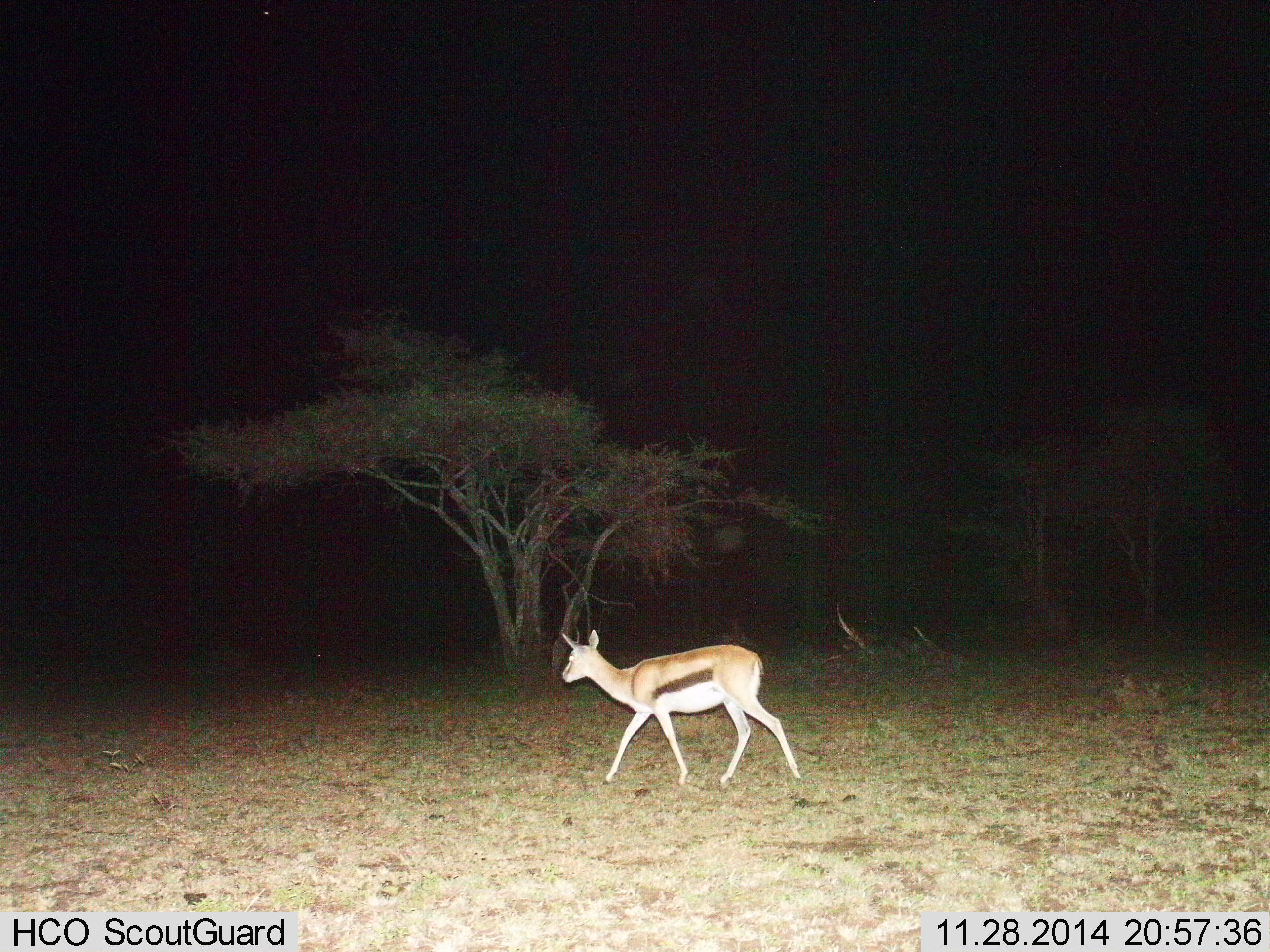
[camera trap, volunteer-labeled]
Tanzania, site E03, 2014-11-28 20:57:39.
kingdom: Animalia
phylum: Chordata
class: Mammalia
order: Artiodactyla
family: Bovidae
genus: Eudorcas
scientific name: Eudorcas thomsonii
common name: thomson's gazelle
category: gazellethomsons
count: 1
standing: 10%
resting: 0%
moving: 90%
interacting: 0%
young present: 0%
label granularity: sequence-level